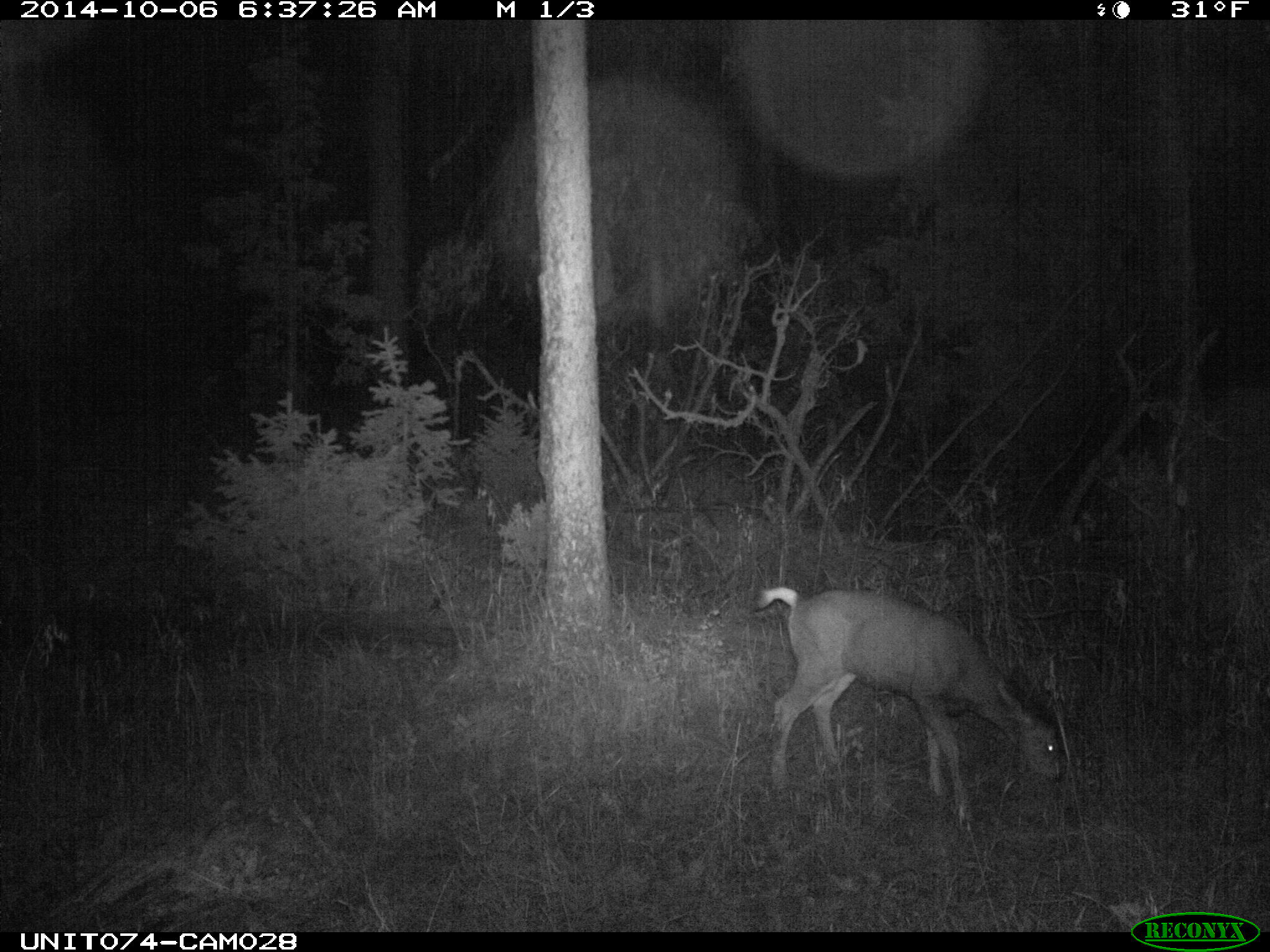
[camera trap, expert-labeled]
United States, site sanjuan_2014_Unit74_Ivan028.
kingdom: Animalia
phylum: Chordata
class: Mammalia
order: Artiodactyla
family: Cervidae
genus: Odocoileus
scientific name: Odocoileus hemionus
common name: mule deer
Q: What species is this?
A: Odocoileus hemionus (mule deer).